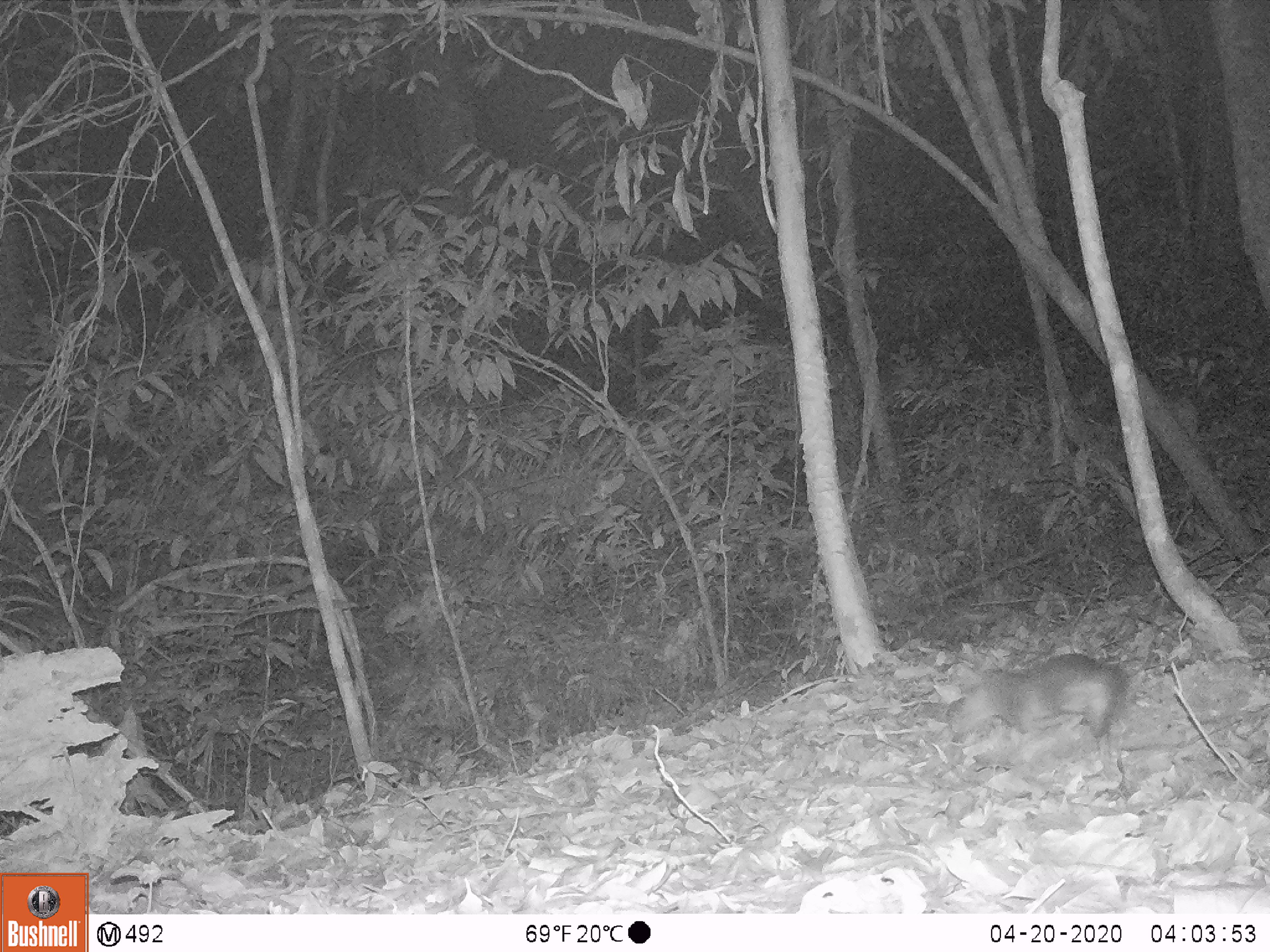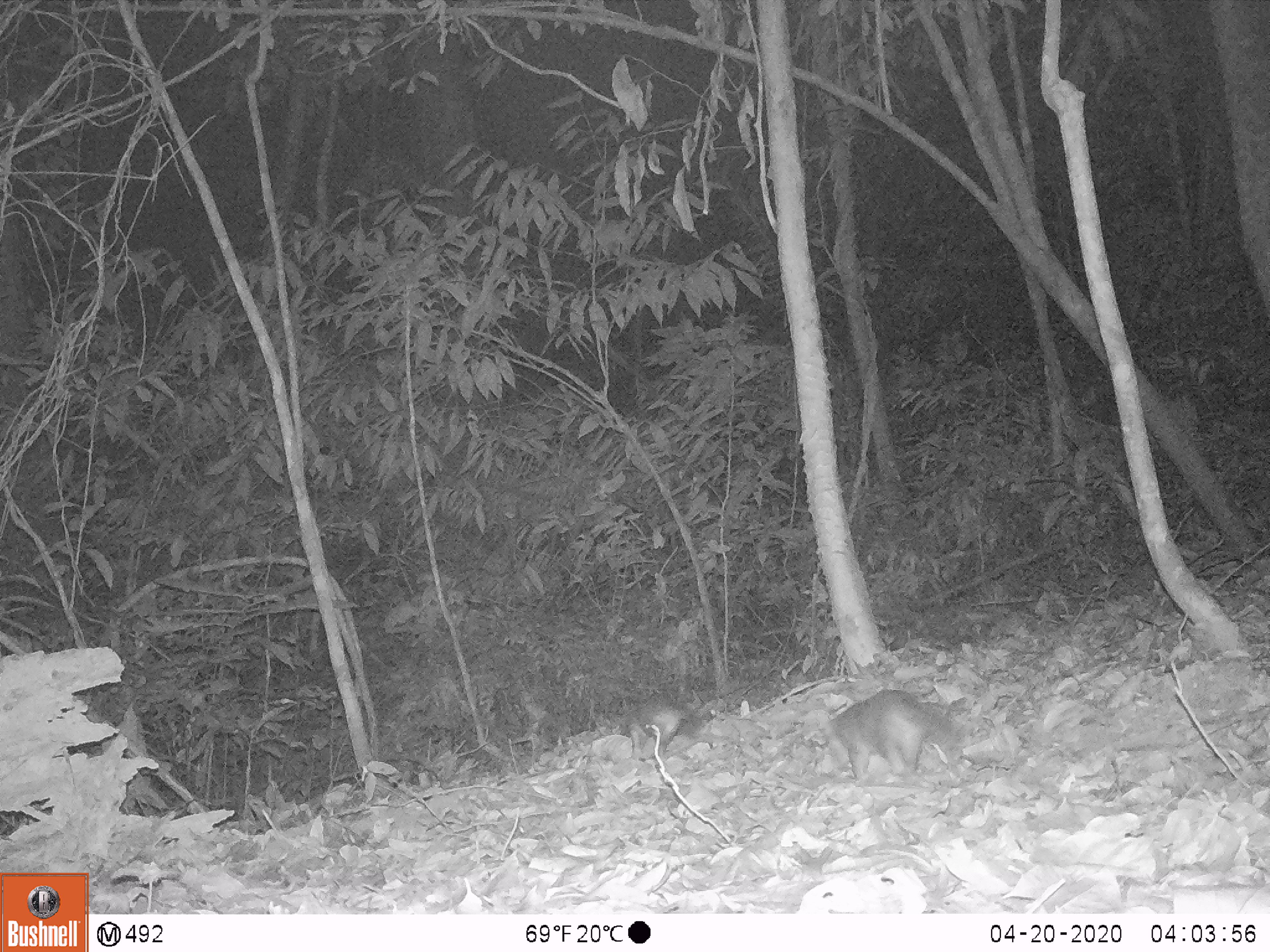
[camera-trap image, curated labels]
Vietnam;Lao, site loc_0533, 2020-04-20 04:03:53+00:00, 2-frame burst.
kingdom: Animalia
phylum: Chordata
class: Mammalia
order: Carnivora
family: Mustelidae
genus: Melogale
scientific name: Melogale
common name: ferret badger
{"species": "ferret badger (Melogale)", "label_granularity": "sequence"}